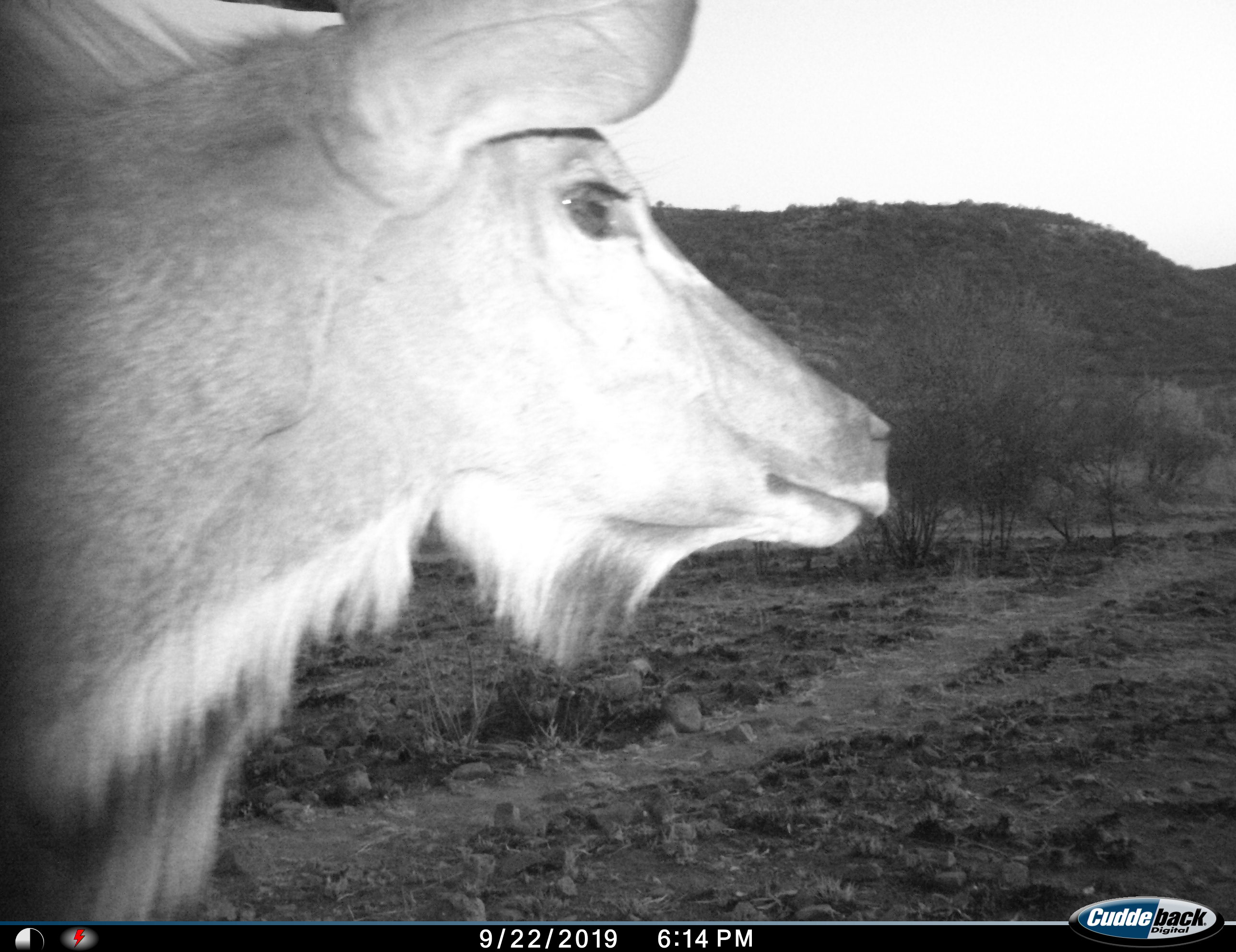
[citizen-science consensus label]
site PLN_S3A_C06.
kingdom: Animalia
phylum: Chordata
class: Mammalia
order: Artiodactyla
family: Bovidae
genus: Tragelaphus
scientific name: Tragelaphus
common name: kudu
Kudu (Tragelaphus), count 1. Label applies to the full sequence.